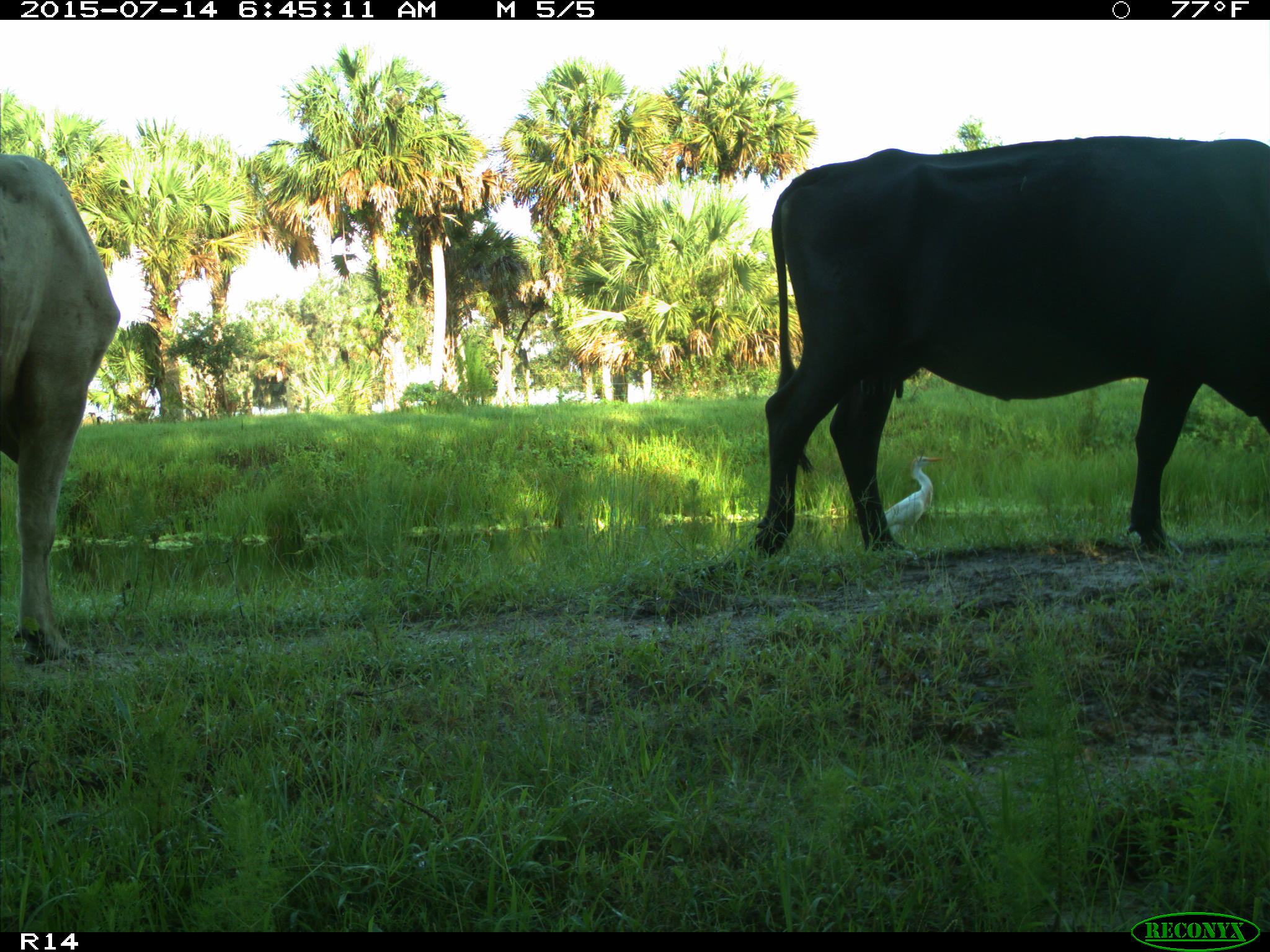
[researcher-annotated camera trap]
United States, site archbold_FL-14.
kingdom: Animalia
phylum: Chordata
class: Mammalia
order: Artiodactyla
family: Bovidae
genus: Bos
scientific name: Bos taurus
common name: domestic cow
Bos taurus (domestic cow).